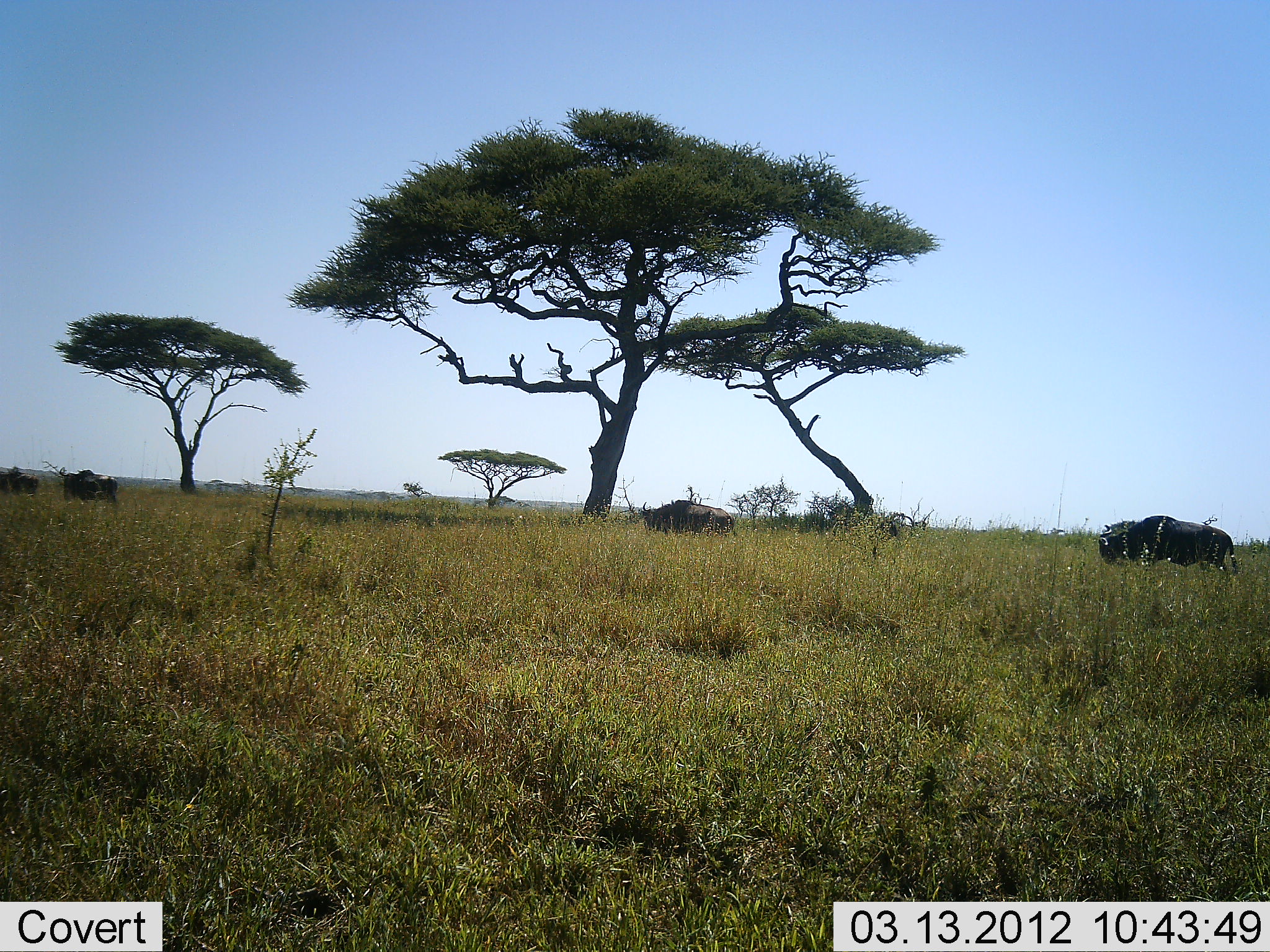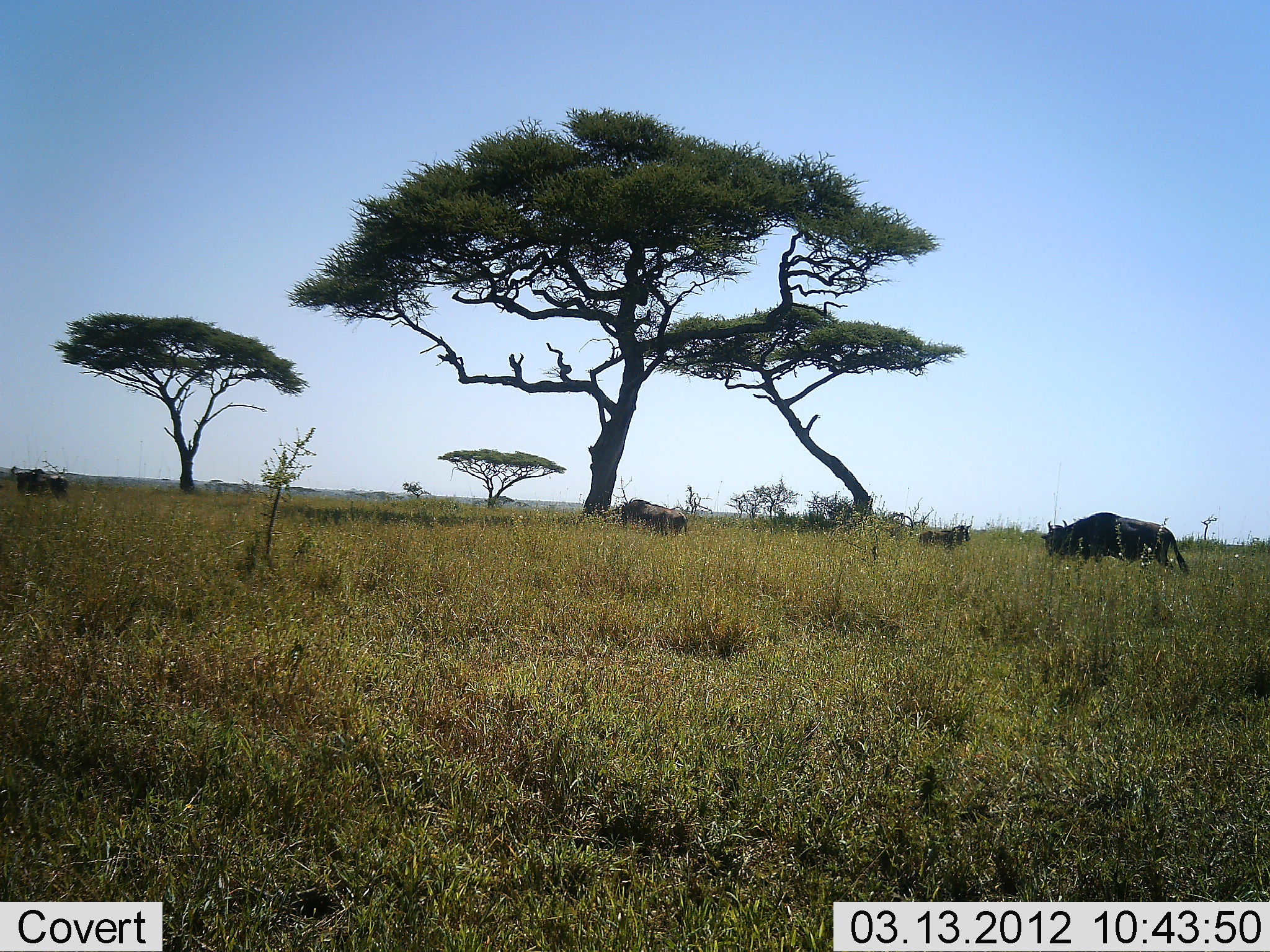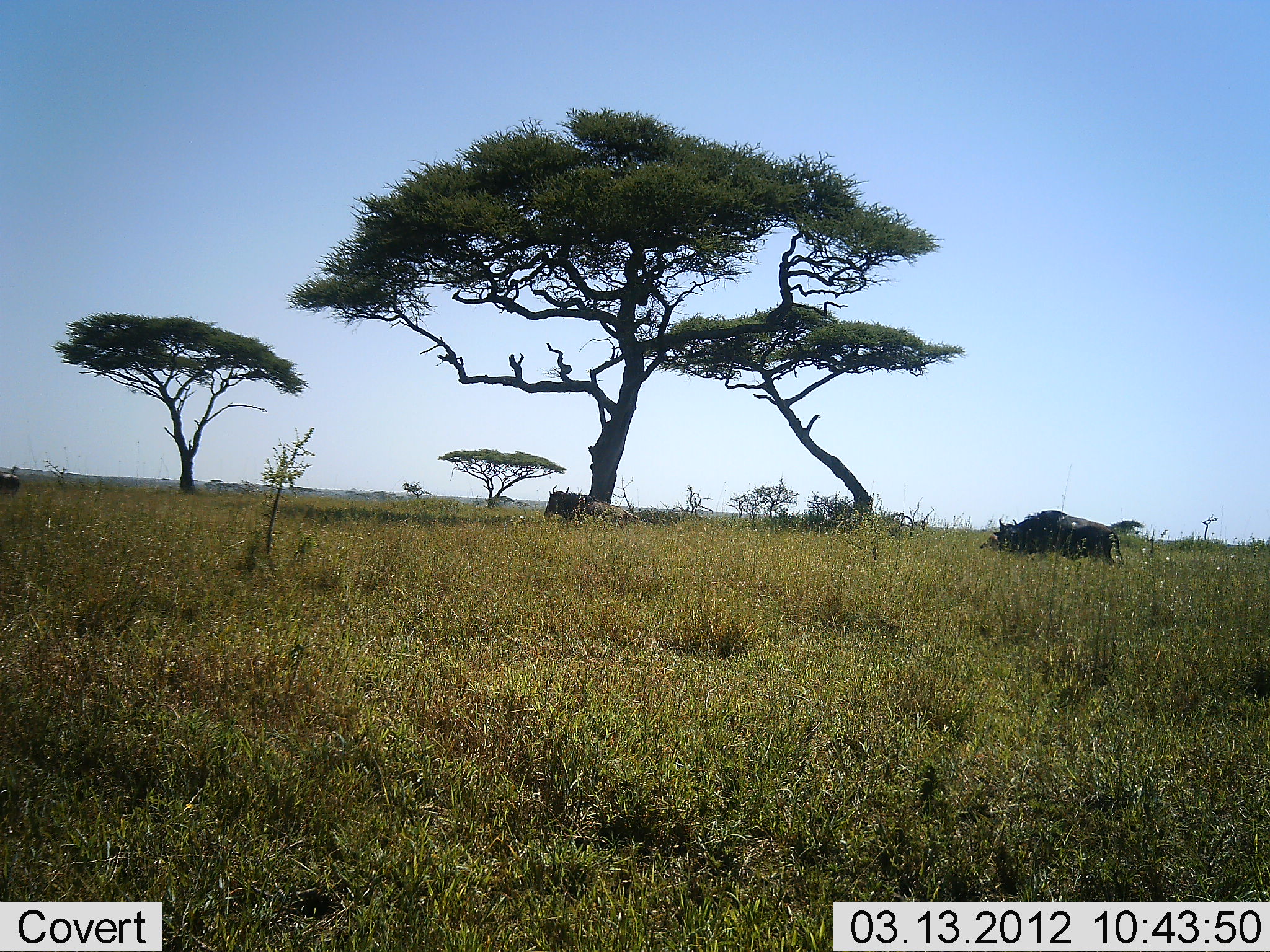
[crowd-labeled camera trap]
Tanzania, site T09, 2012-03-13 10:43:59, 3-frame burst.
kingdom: Animalia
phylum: Chordata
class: Mammalia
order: Artiodactyla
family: Bovidae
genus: Connochaetes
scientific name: Connochaetes taurinus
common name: blue wildebeest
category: wildebeest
Wildebeest (blue wildebeest) (Connochaetes taurinus), count 4. Behavior (volunteer vote fractions): standing 0%, resting 0%, moving 92%, interacting 0%. Young present (vote fraction): 15%. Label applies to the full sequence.